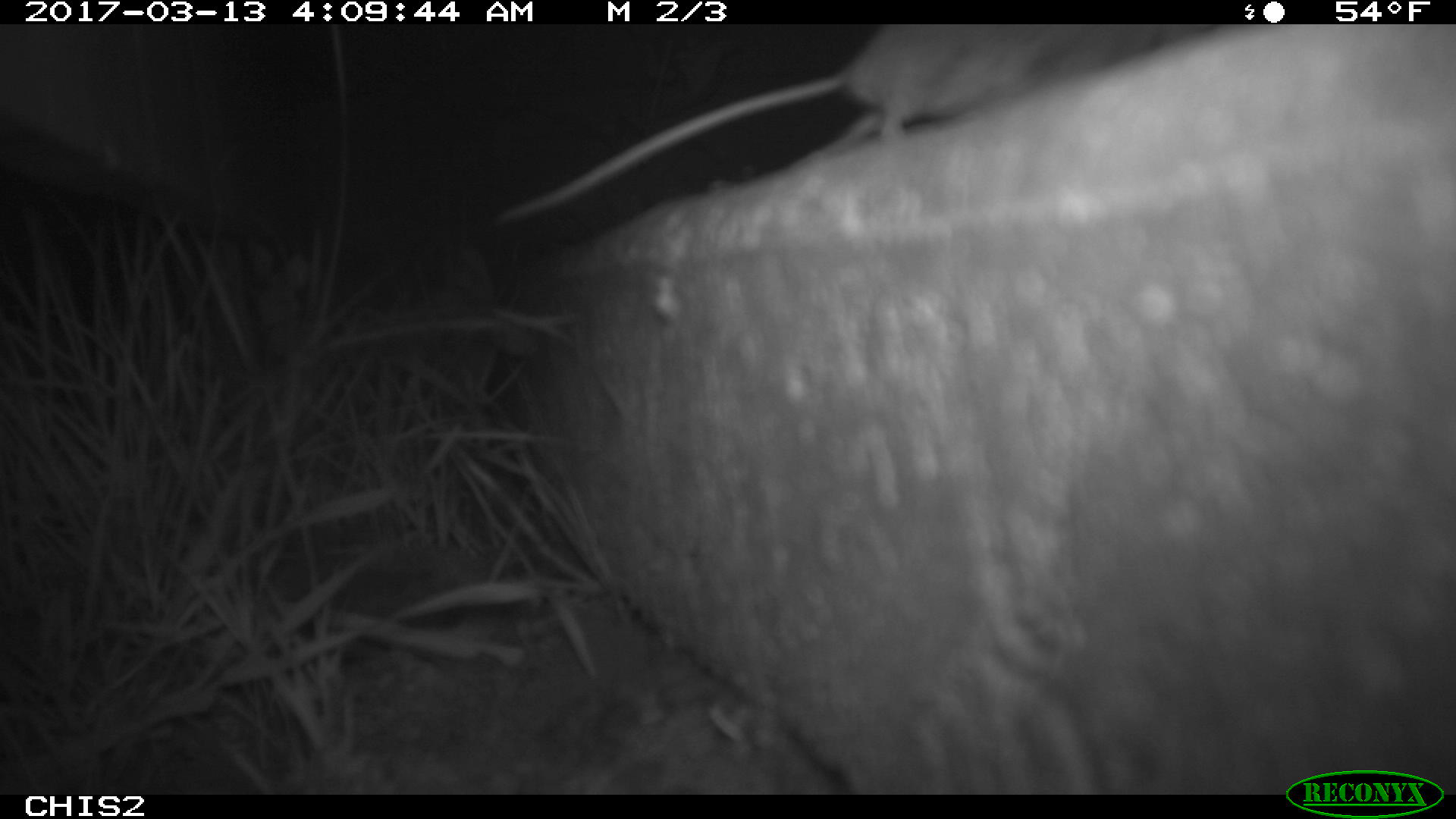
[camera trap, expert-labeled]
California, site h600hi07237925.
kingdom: Animalia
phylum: Chordata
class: Mammalia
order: Rodentia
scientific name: Rodentia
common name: rodent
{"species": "rodent (Rodentia)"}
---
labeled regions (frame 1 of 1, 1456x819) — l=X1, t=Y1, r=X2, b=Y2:
rodent: l=491, t=23, r=1217, b=231